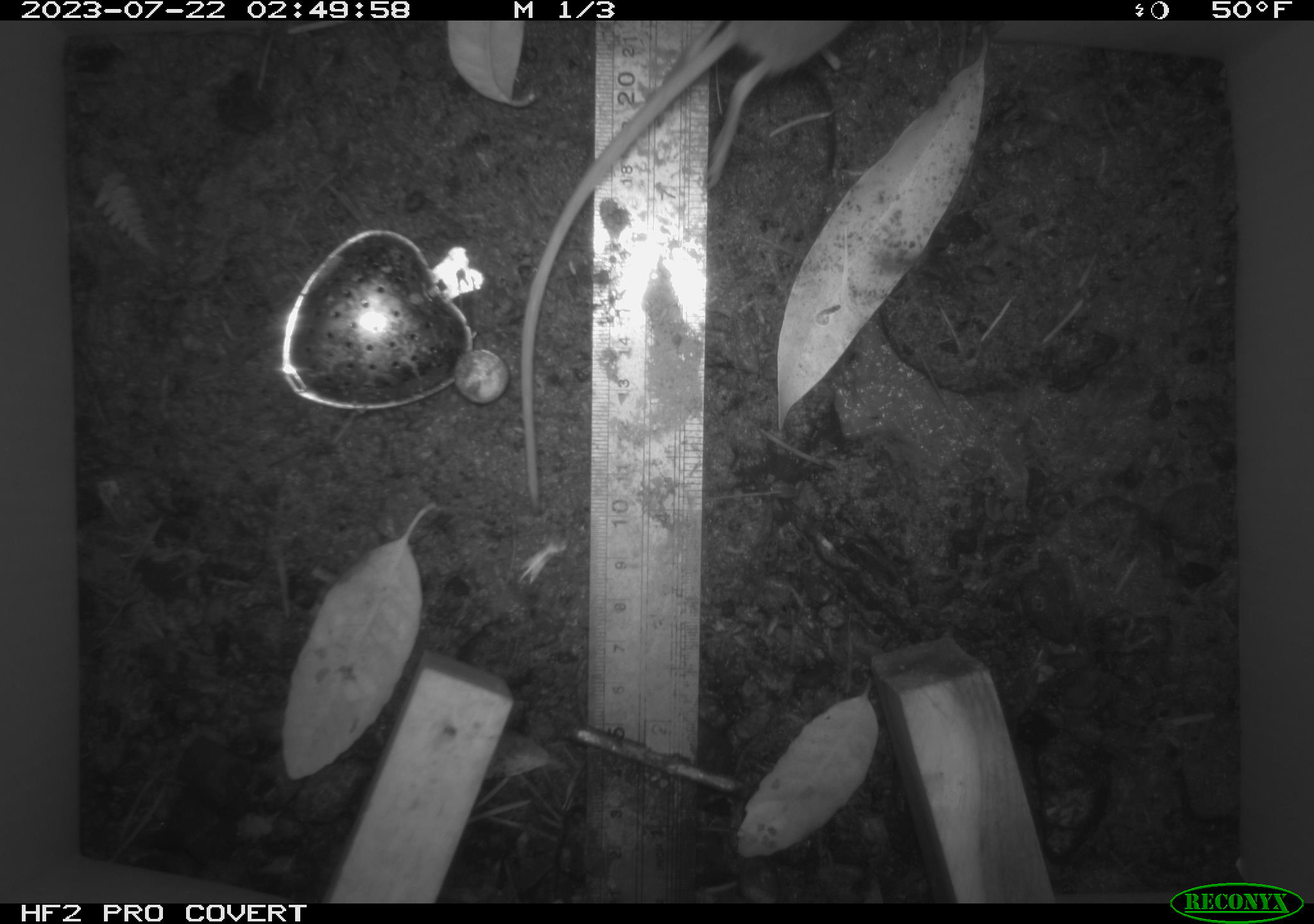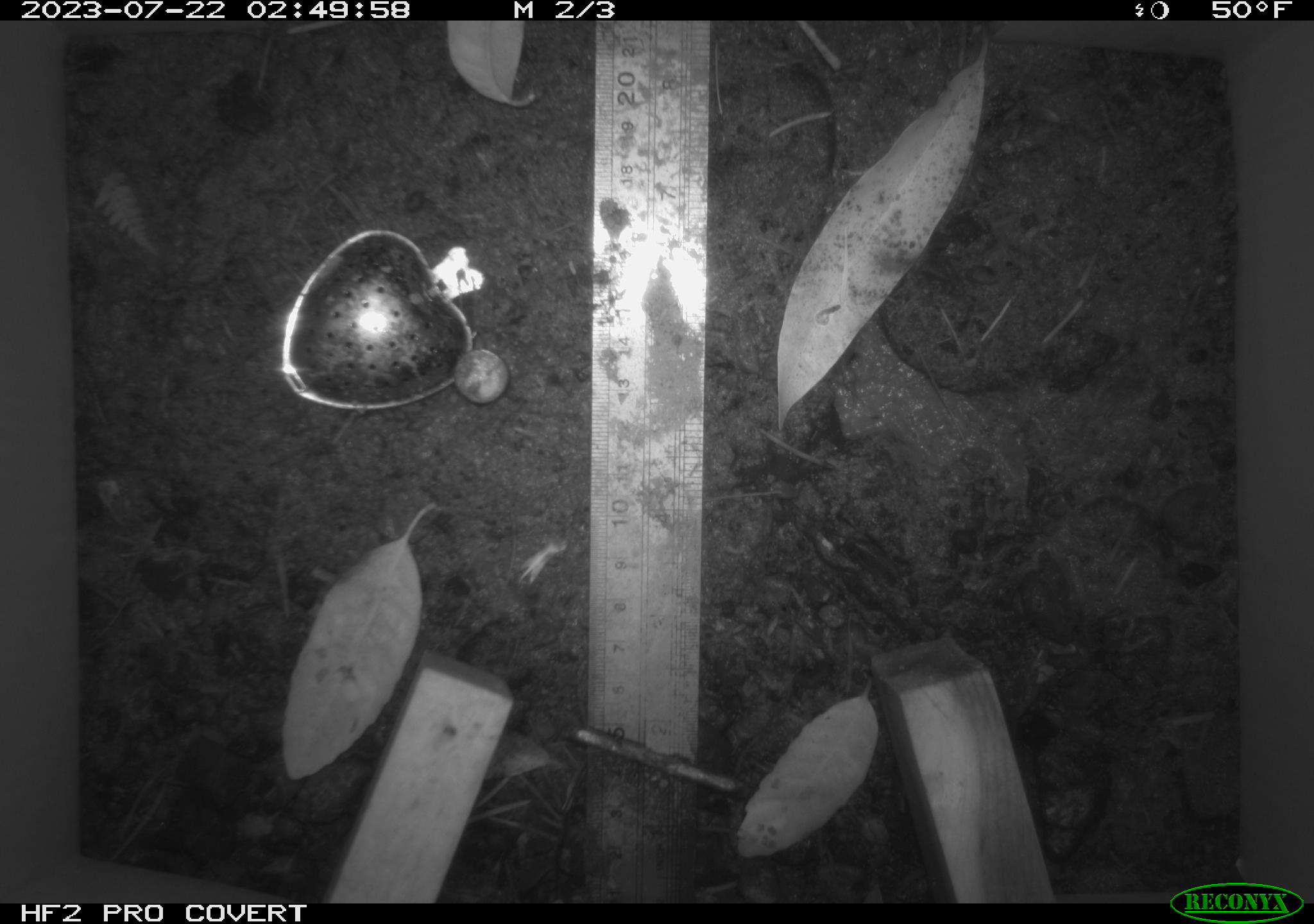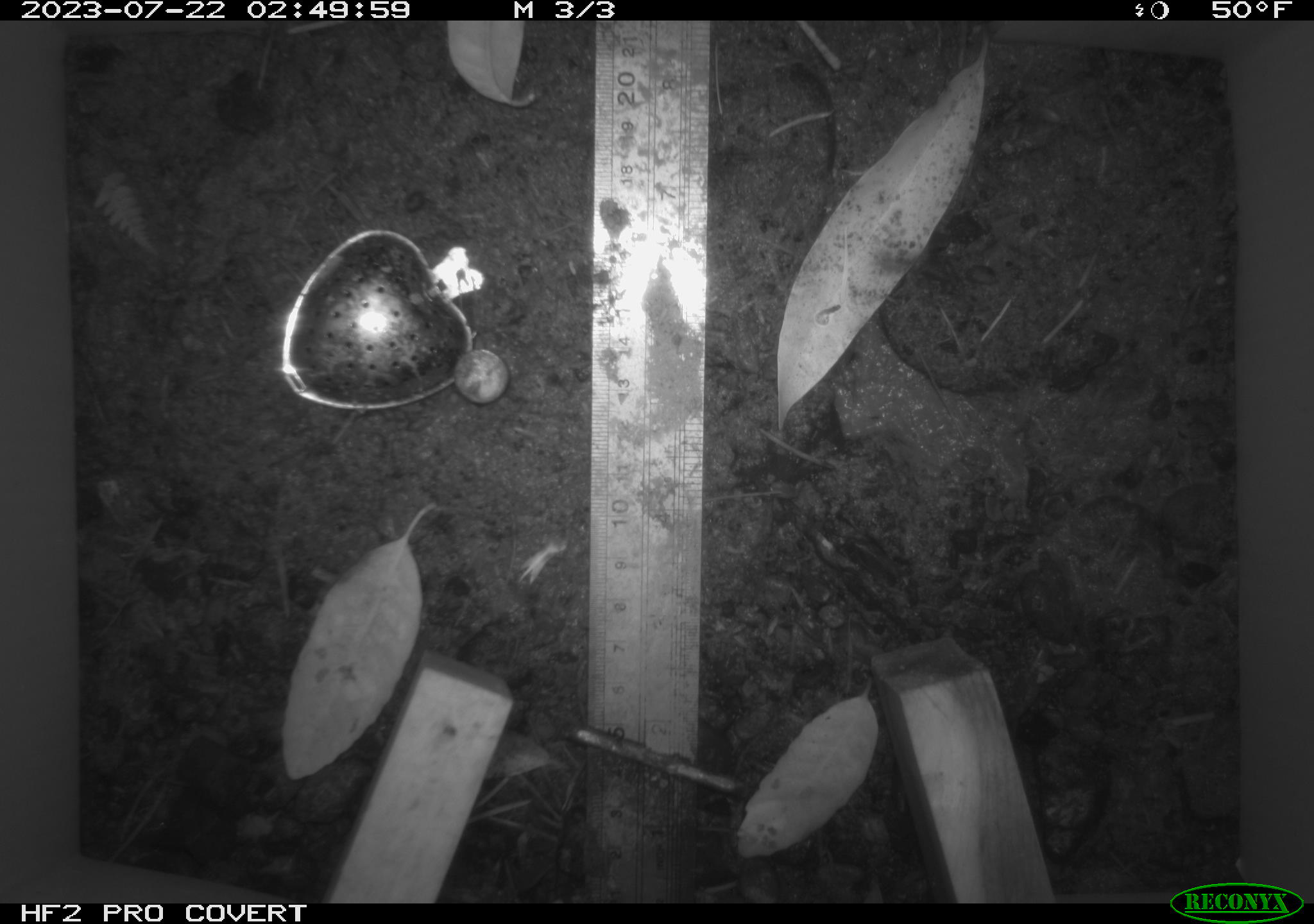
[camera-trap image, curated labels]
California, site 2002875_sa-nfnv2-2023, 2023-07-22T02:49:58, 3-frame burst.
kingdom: Animalia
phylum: Chordata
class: Mammalia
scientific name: Mammalia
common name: small mammal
Small mammal (Mammalia).